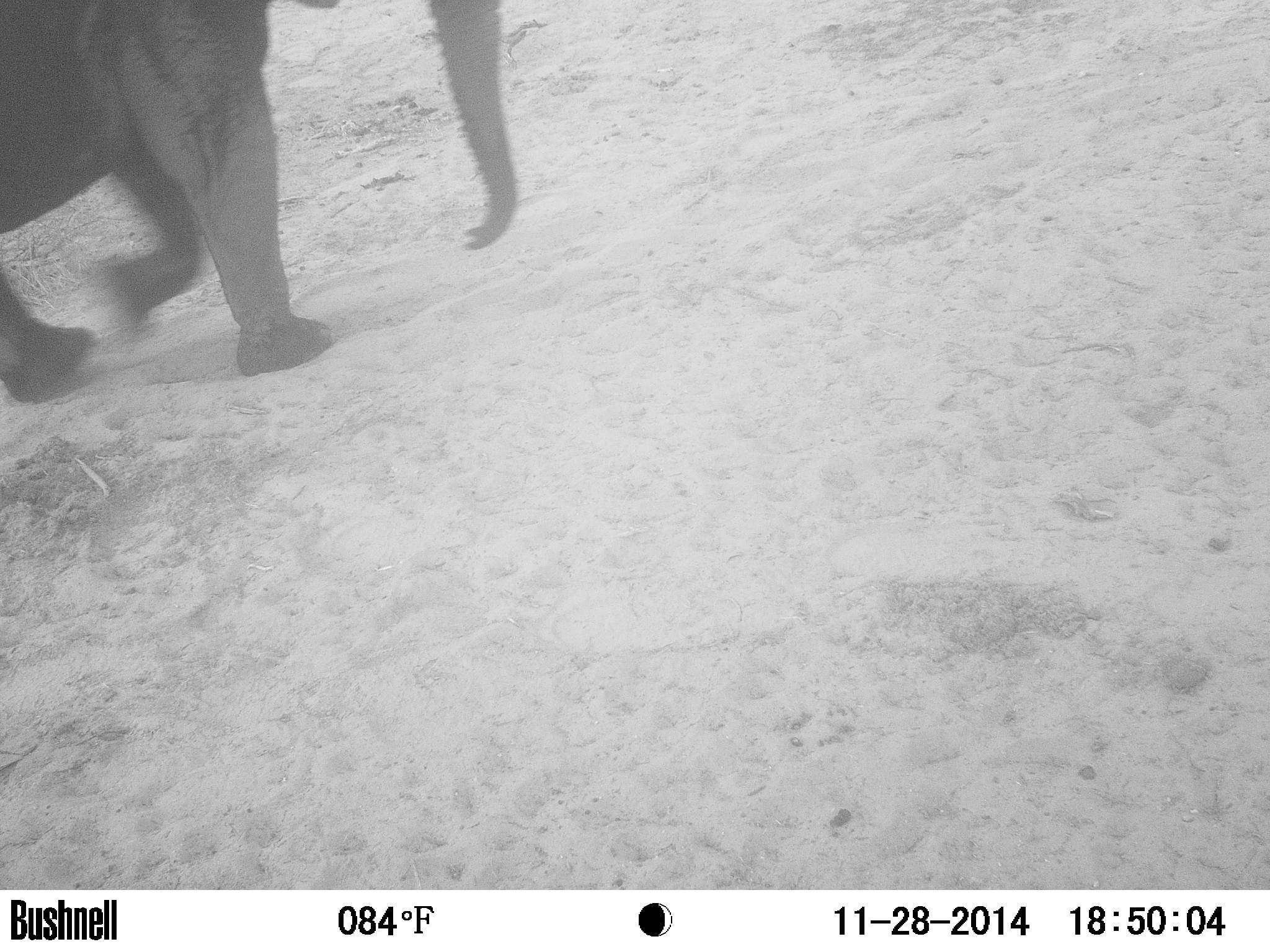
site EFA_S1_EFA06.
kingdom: Animalia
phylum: Chordata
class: Mammalia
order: Proboscidea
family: Elephantidae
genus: Loxodonta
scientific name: Loxodonta africana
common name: african bush elephant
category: elephant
Elephant (african bush elephant) (Loxodonta africana), count 1. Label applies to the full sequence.